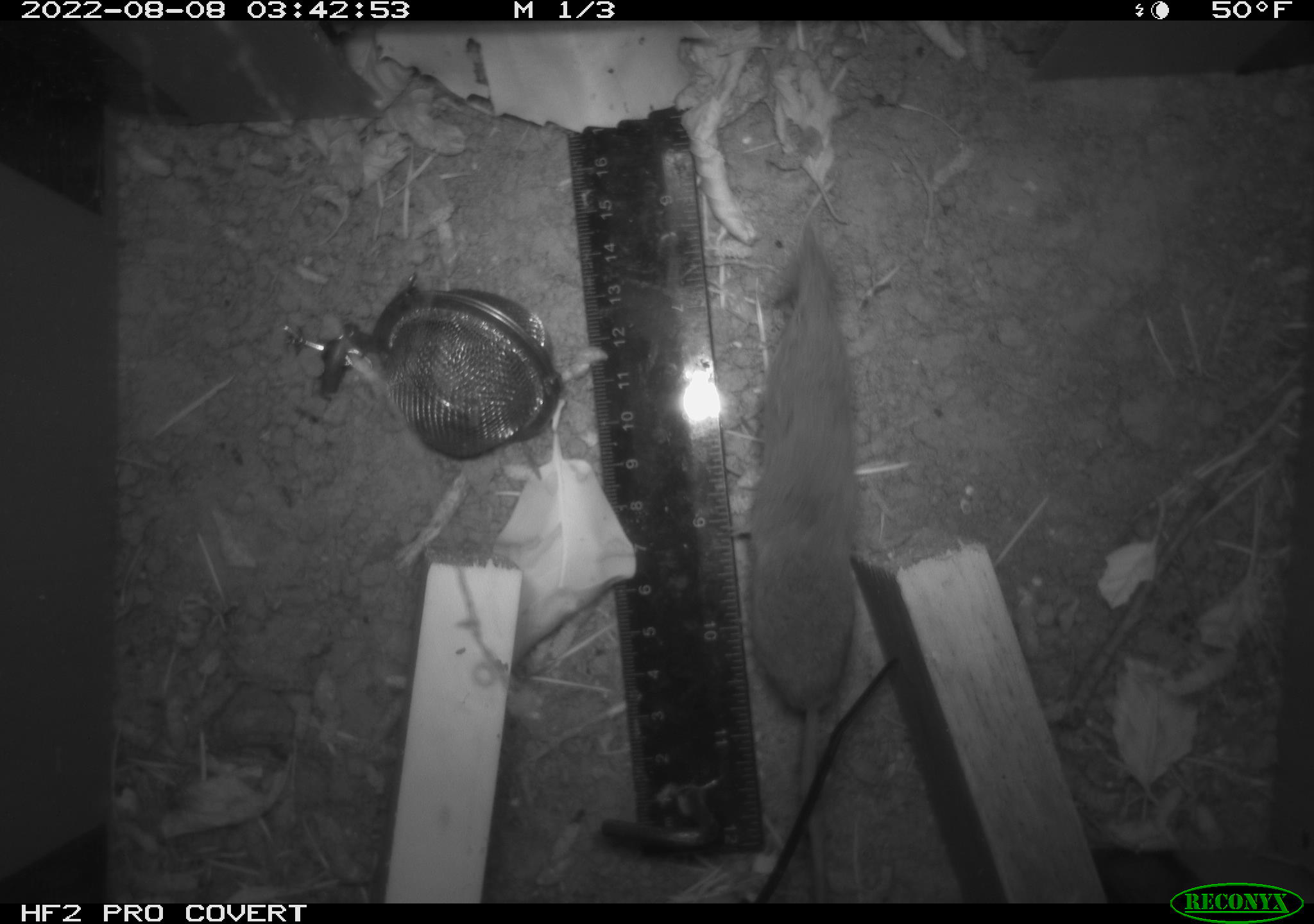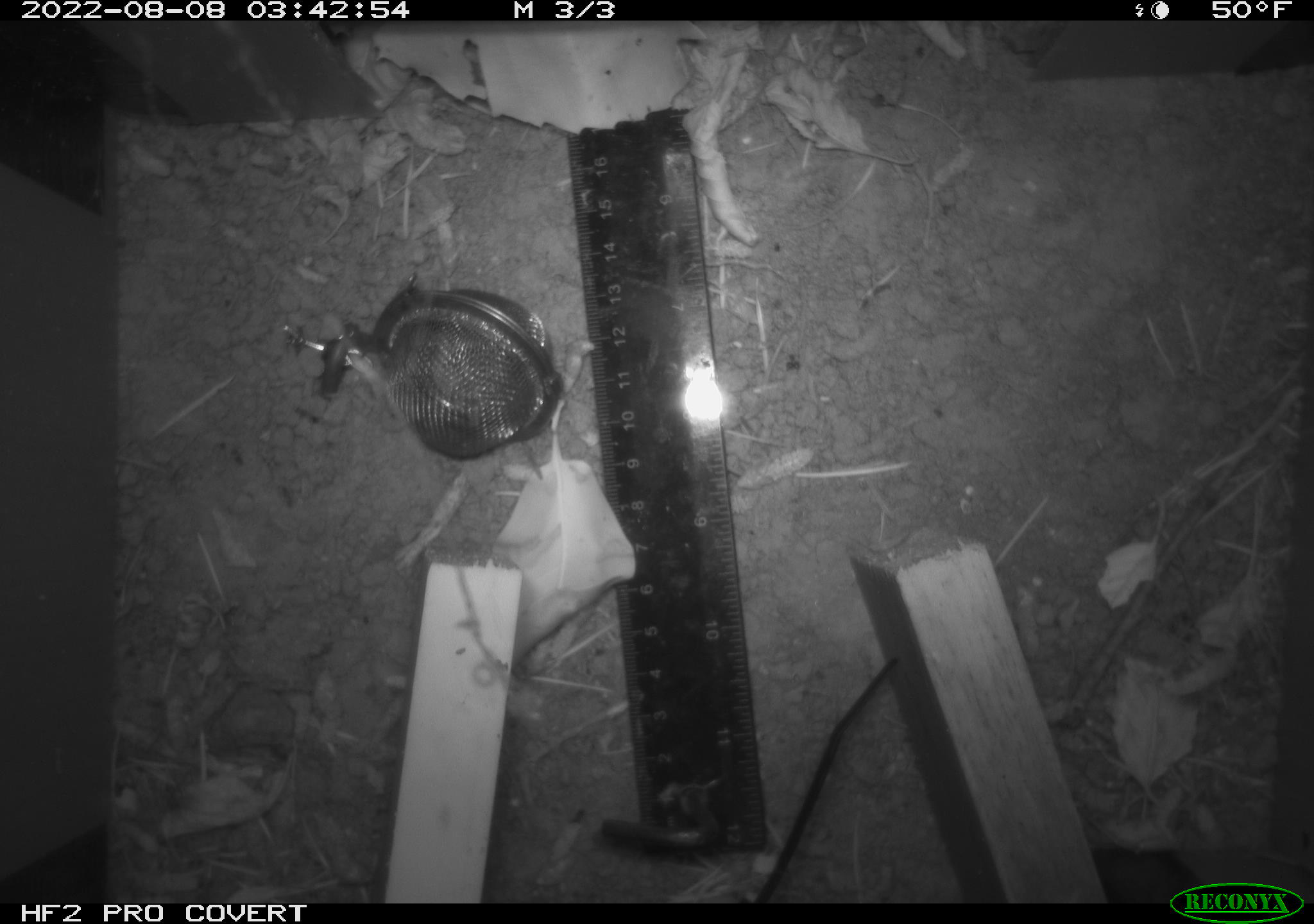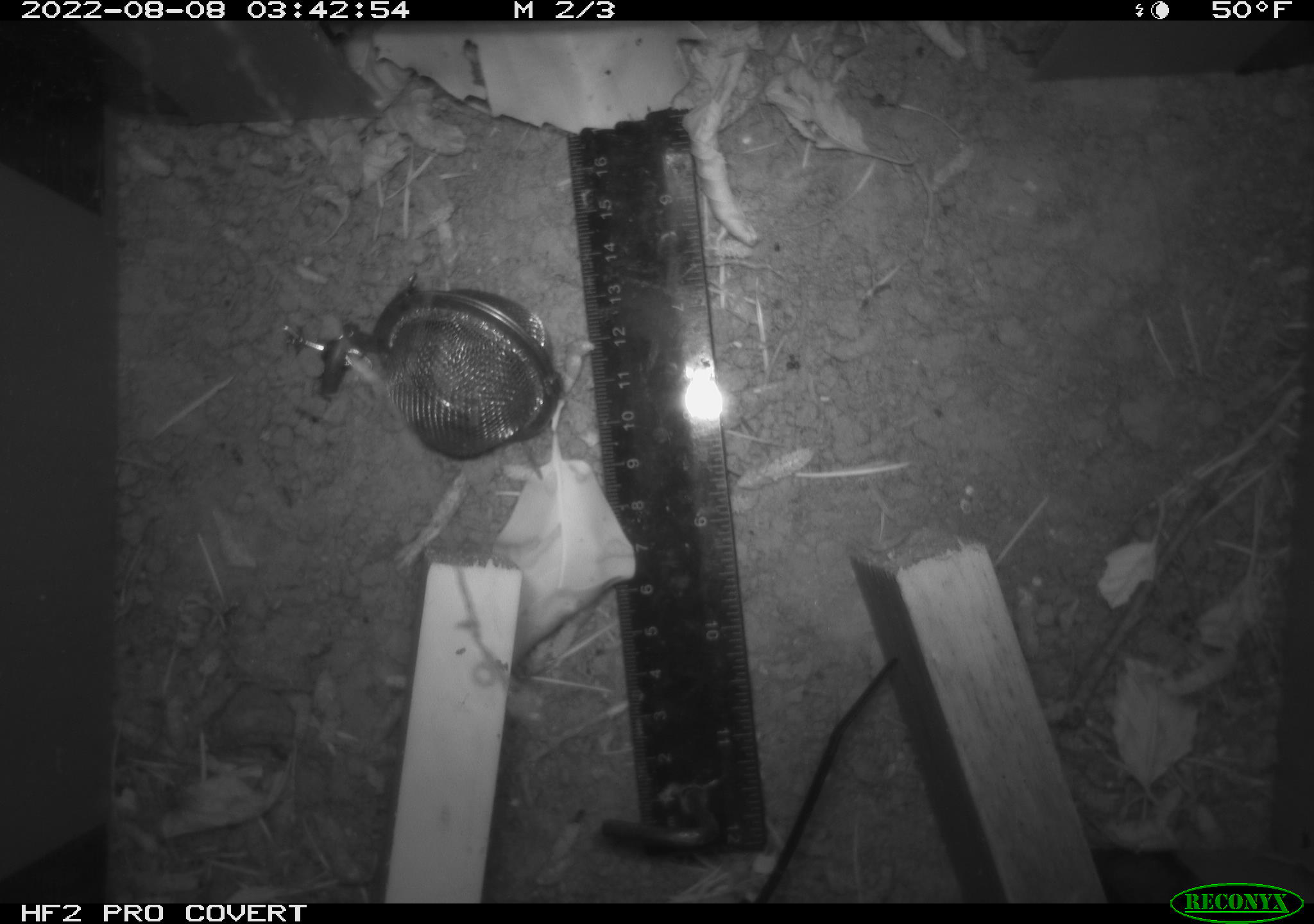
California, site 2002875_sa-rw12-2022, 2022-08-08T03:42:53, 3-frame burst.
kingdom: Animalia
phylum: Chordata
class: Mammalia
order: Rodentia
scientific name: Rodentia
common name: rodent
Rodent (Rodentia).